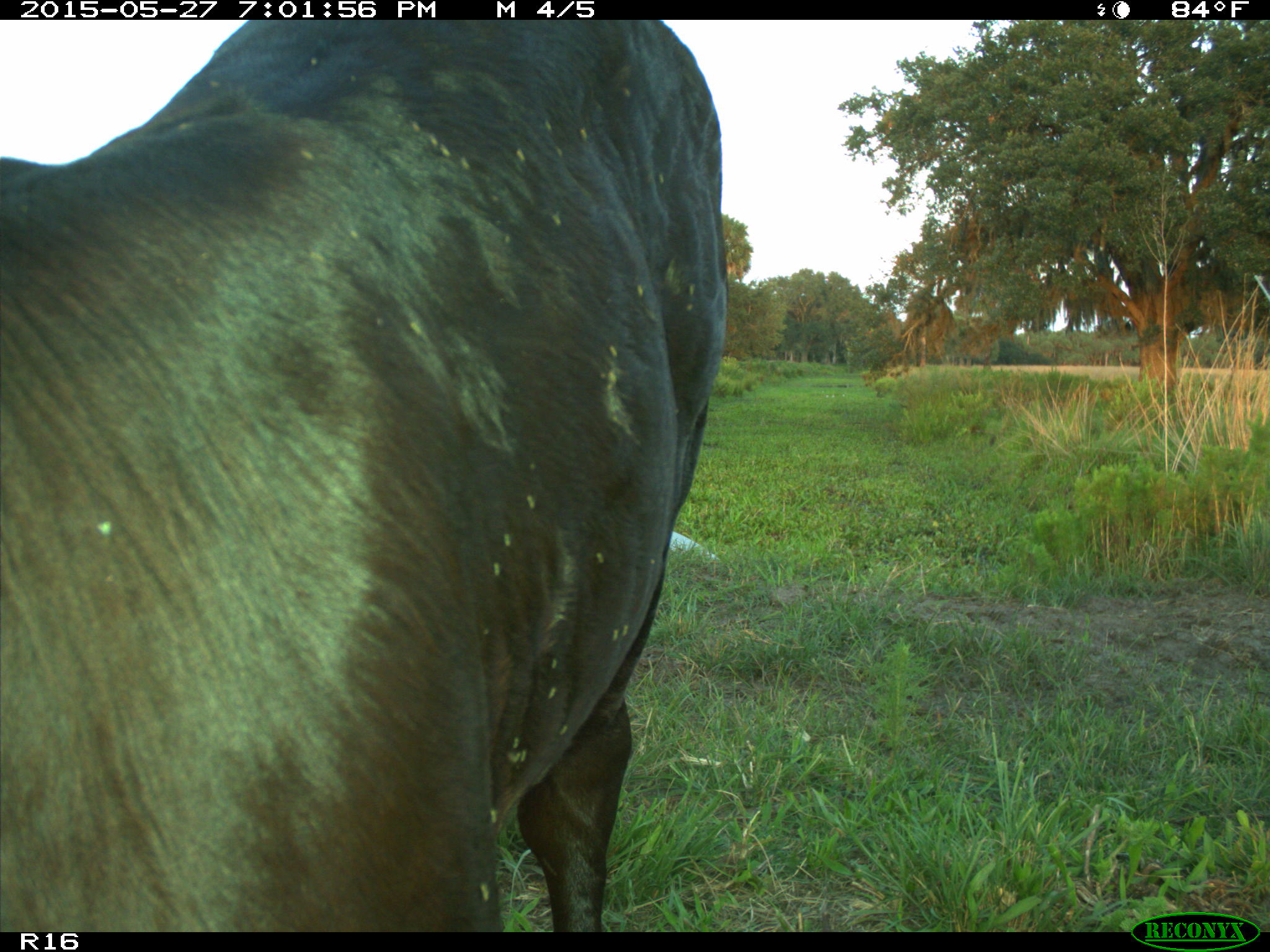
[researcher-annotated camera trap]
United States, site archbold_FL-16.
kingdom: Animalia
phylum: Chordata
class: Mammalia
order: Artiodactyla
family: Bovidae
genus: Bos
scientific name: Bos taurus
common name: domestic cow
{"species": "Bos taurus (domestic cow)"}